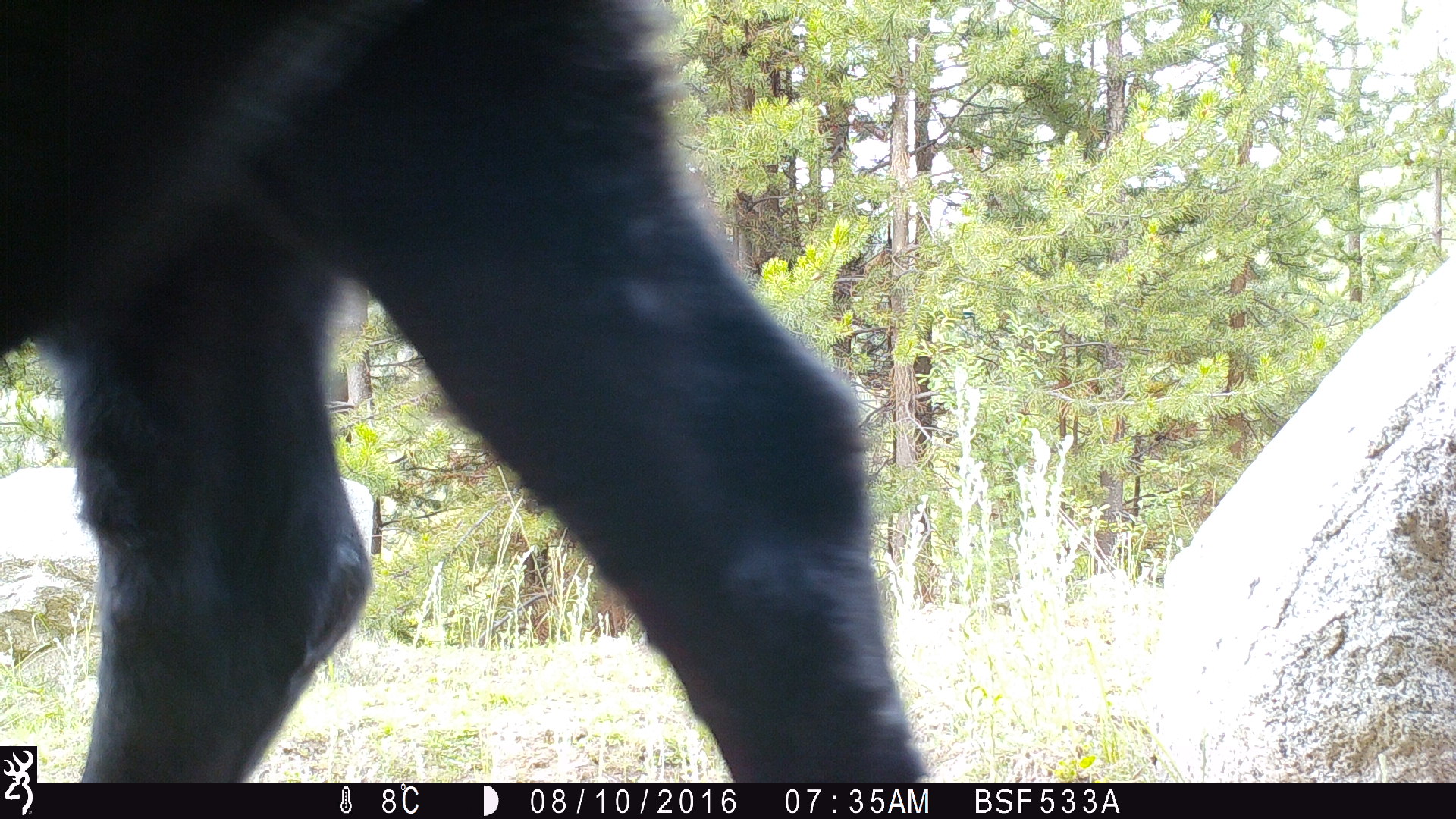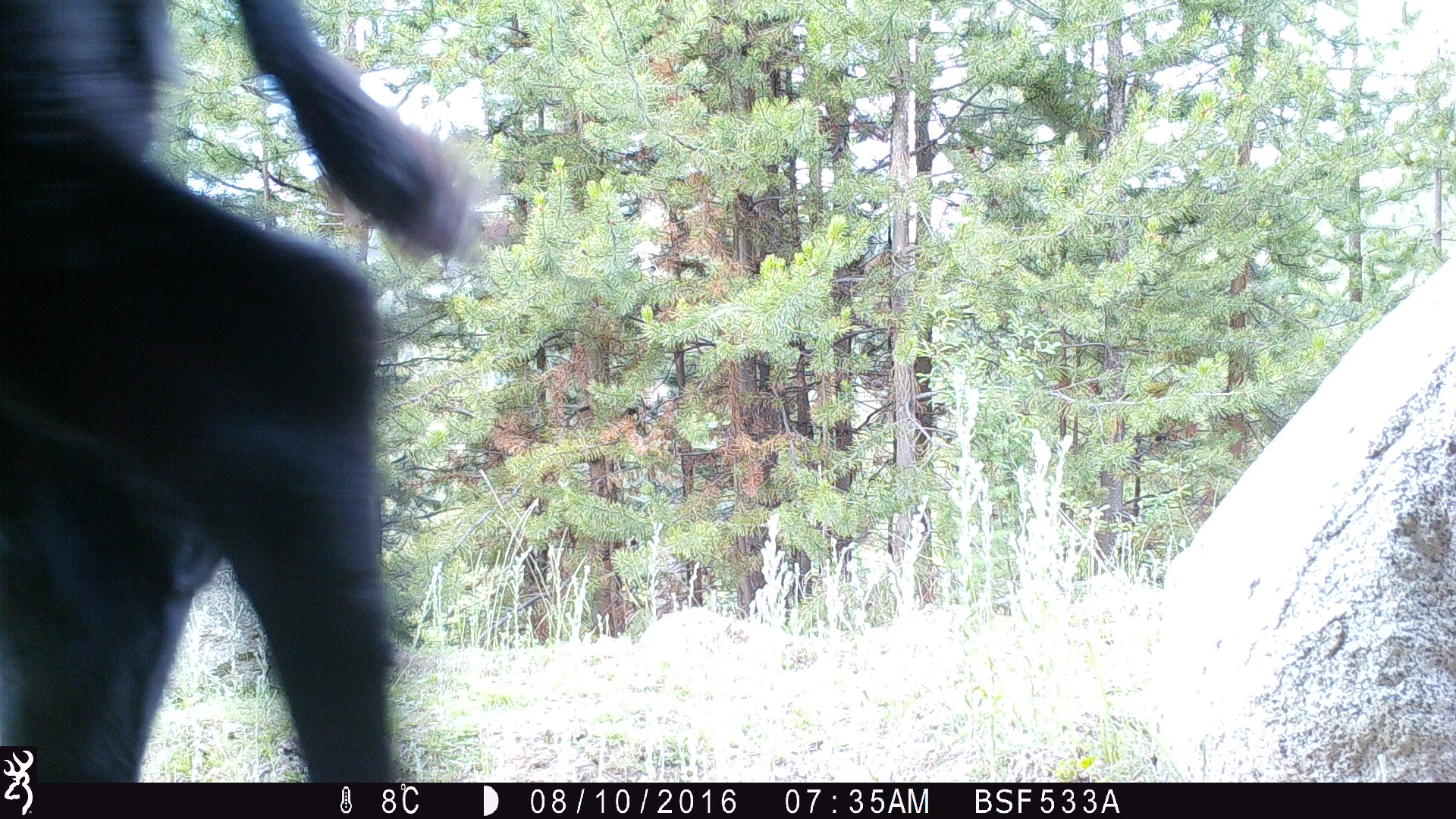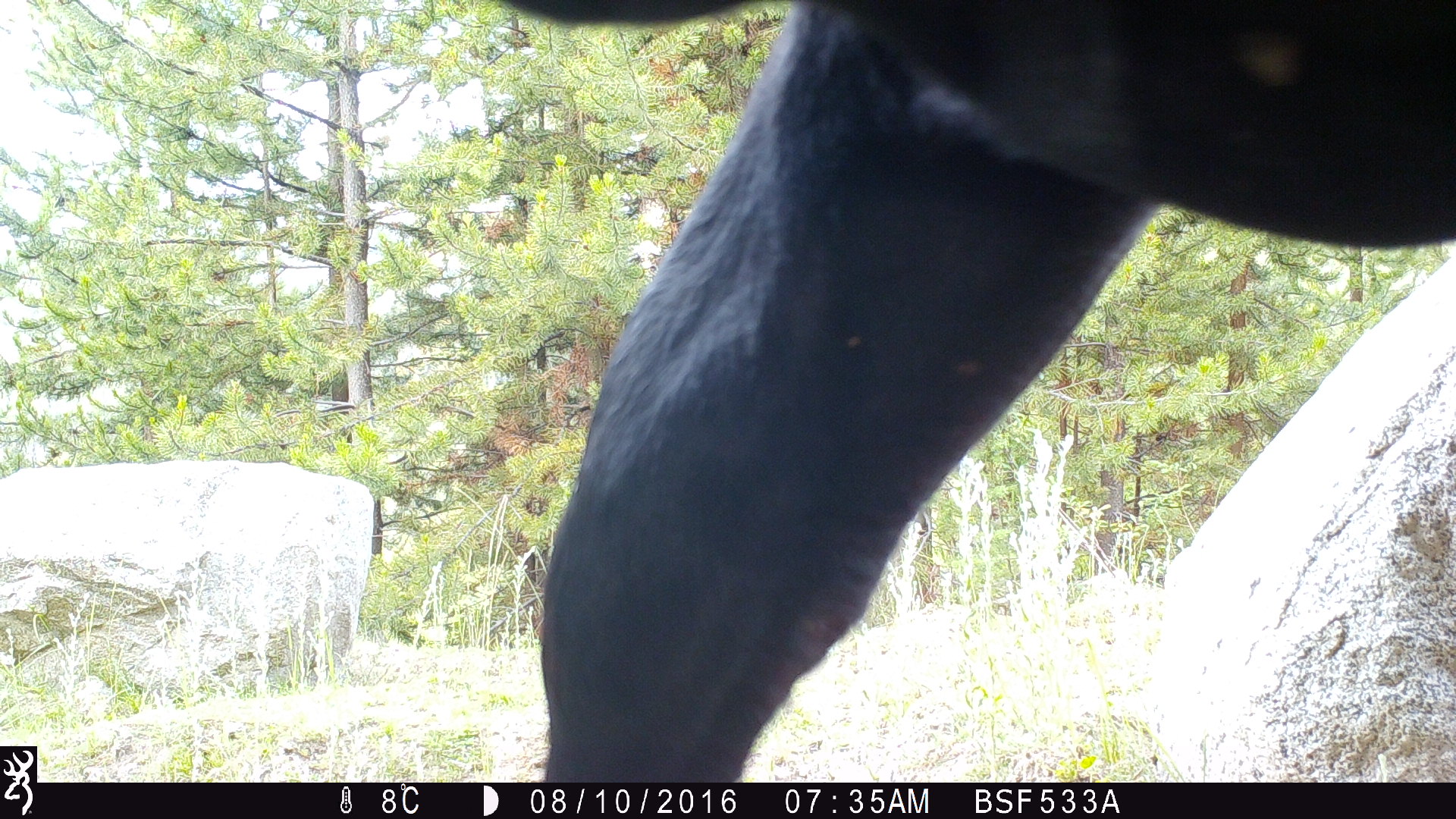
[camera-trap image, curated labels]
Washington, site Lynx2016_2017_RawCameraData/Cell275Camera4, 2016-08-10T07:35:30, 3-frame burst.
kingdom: Animalia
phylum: Chordata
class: Mammalia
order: Artiodactyla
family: Bovidae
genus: Bos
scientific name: Bos taurus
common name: domestic cattle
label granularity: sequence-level